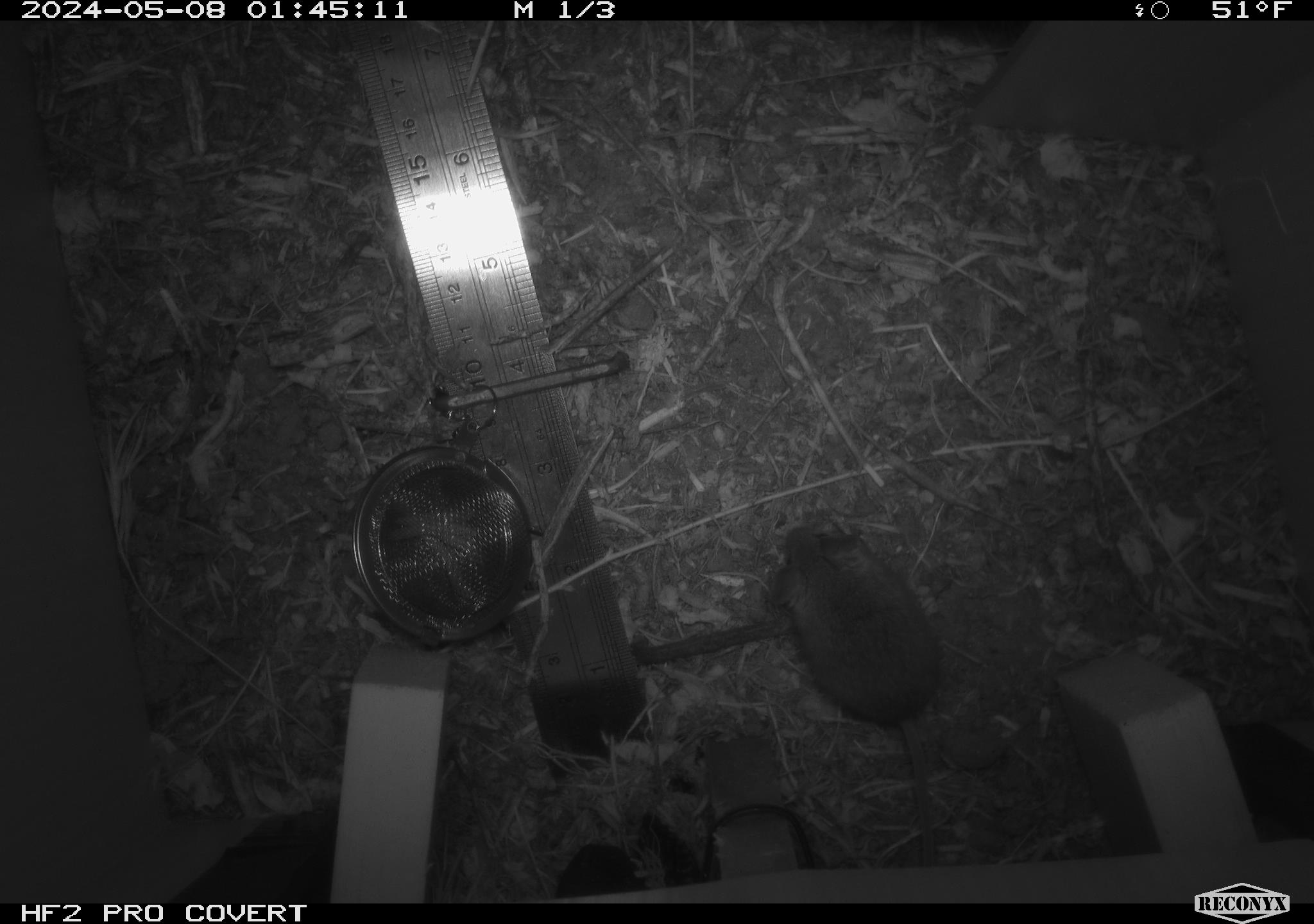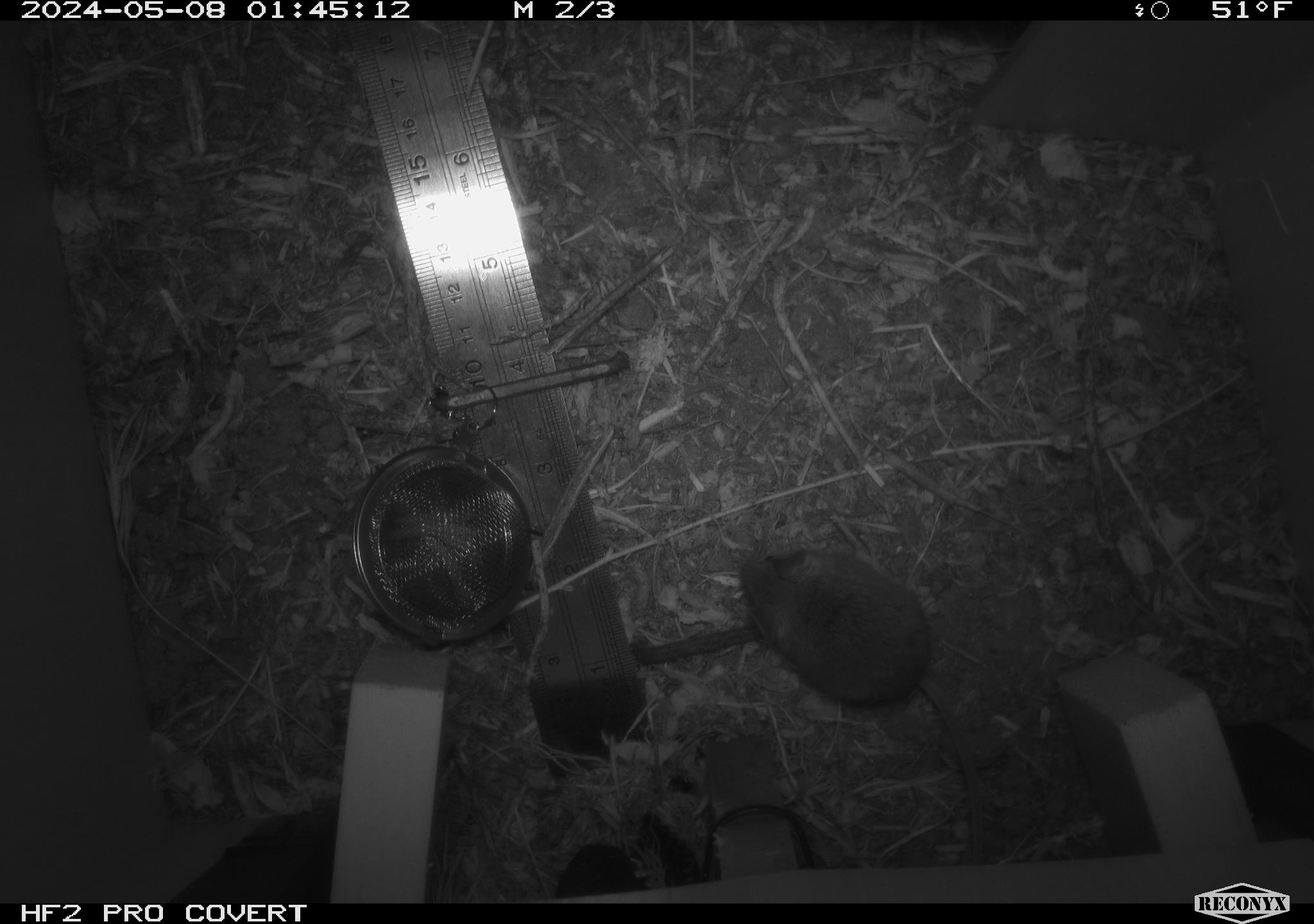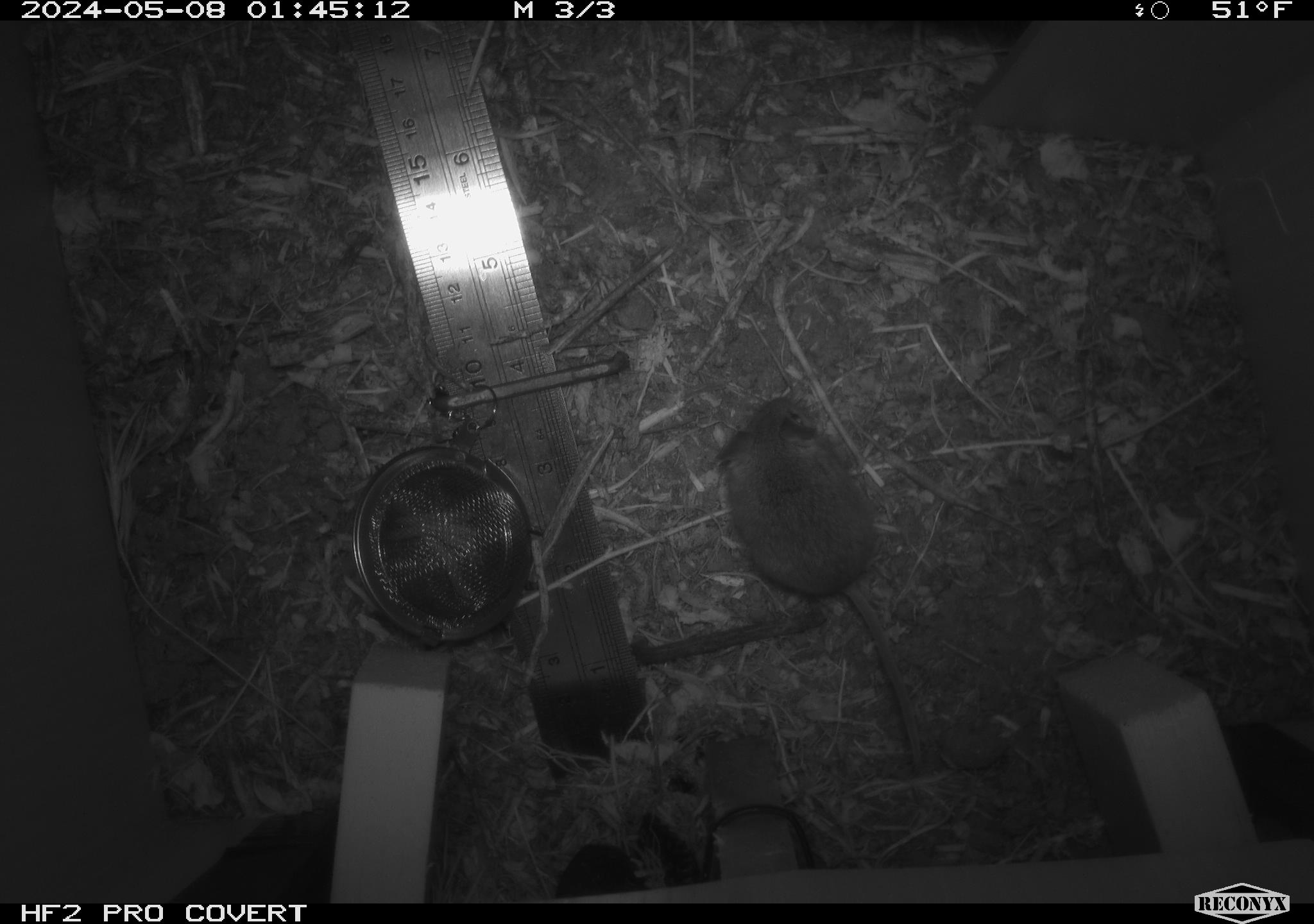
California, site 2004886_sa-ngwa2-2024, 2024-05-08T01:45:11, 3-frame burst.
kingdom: Animalia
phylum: Chordata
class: Mammalia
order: Rodentia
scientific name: Rodentia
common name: mouse species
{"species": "mouse species (Rodentia)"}